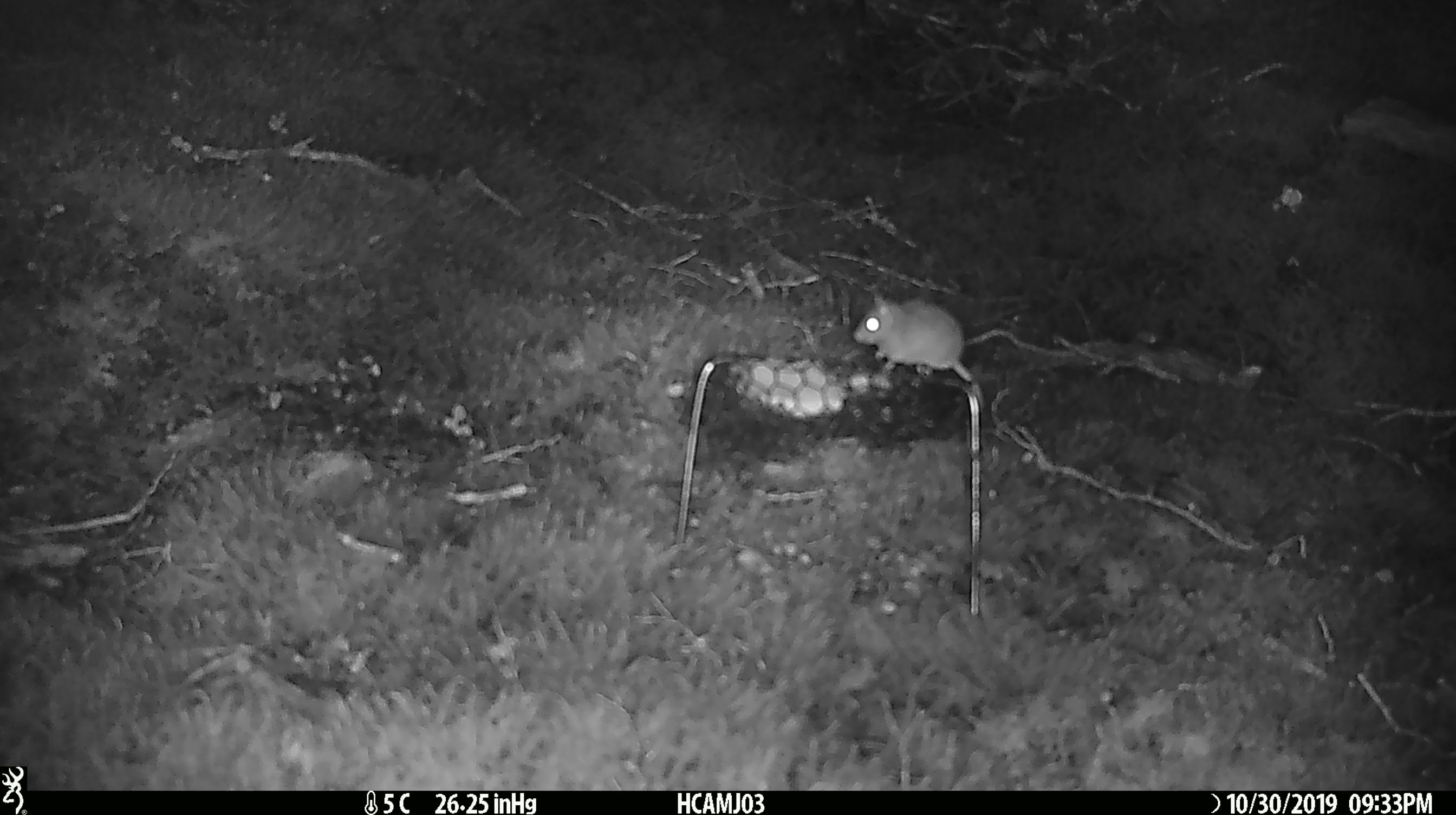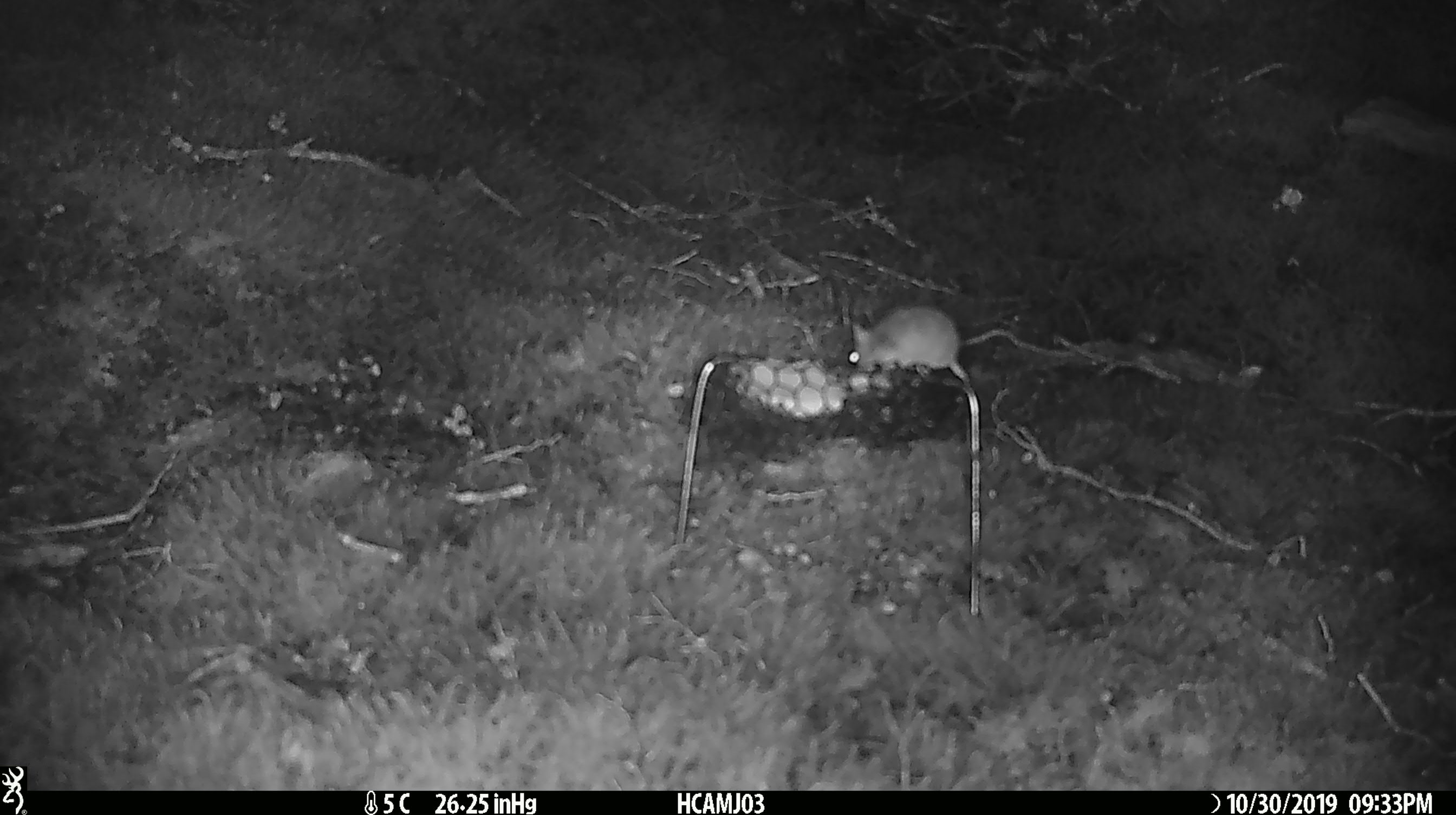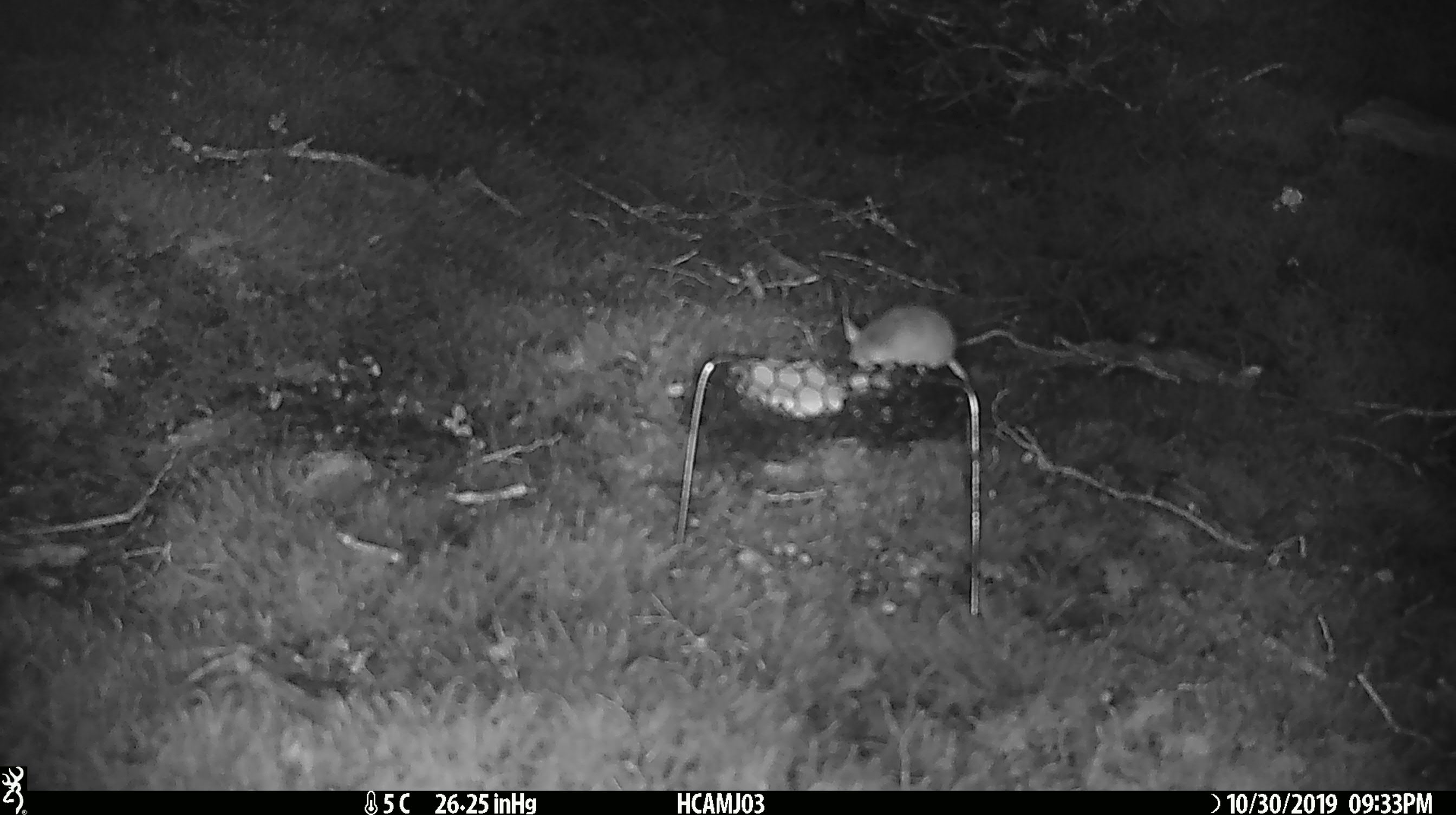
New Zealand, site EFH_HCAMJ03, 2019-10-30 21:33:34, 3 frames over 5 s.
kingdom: Animalia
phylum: Chordata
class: Mammalia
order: Rodentia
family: Muridae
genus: Mus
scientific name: Mus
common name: mouse